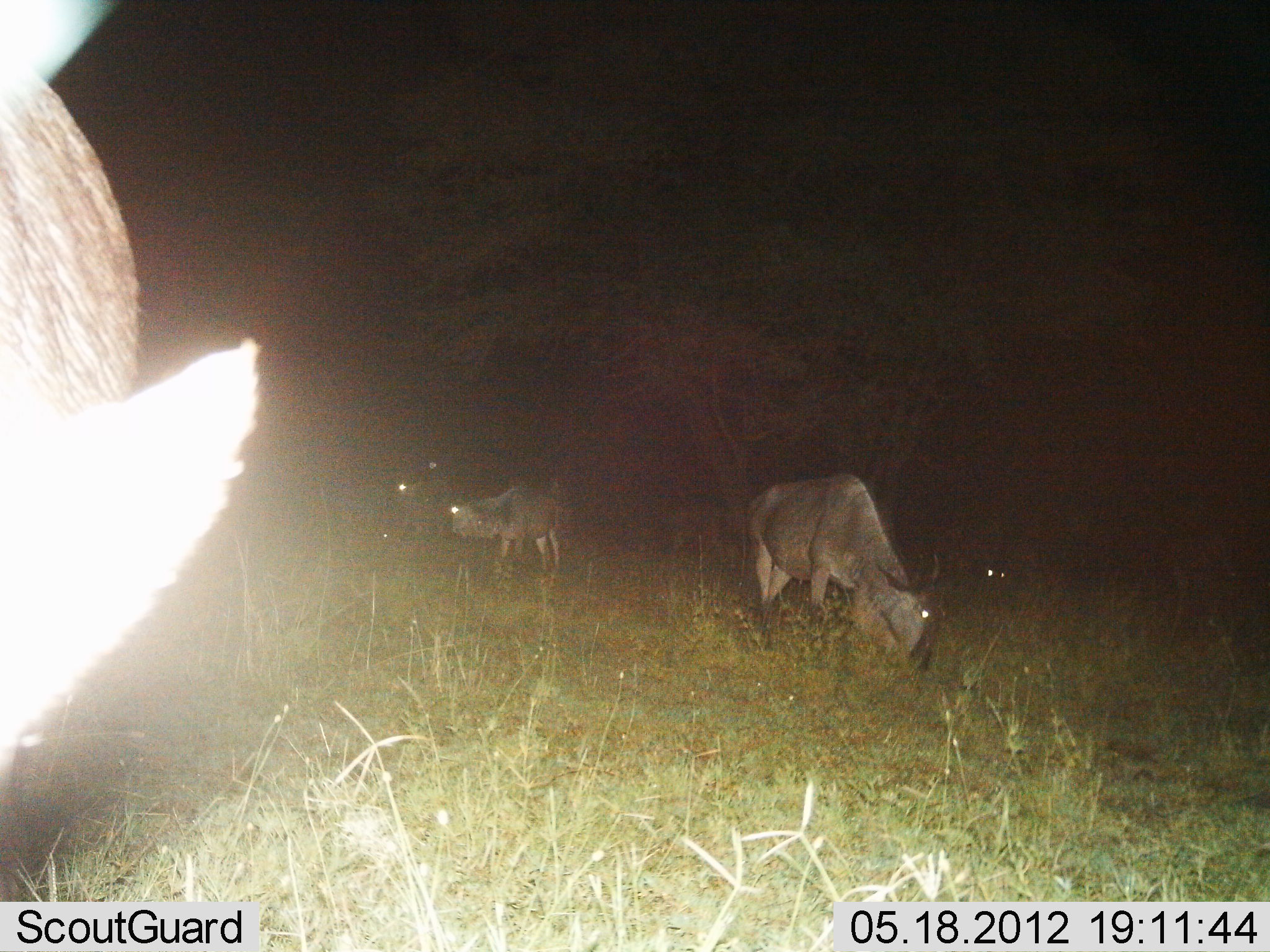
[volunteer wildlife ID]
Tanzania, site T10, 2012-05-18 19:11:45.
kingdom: Animalia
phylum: Chordata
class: Mammalia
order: Artiodactyla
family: Bovidae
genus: Connochaetes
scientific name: Connochaetes taurinus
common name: blue wildebeest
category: wildebeest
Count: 5.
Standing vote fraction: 30%.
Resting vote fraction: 0%.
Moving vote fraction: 0%.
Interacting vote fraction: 0%.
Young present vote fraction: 0%.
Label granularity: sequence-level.